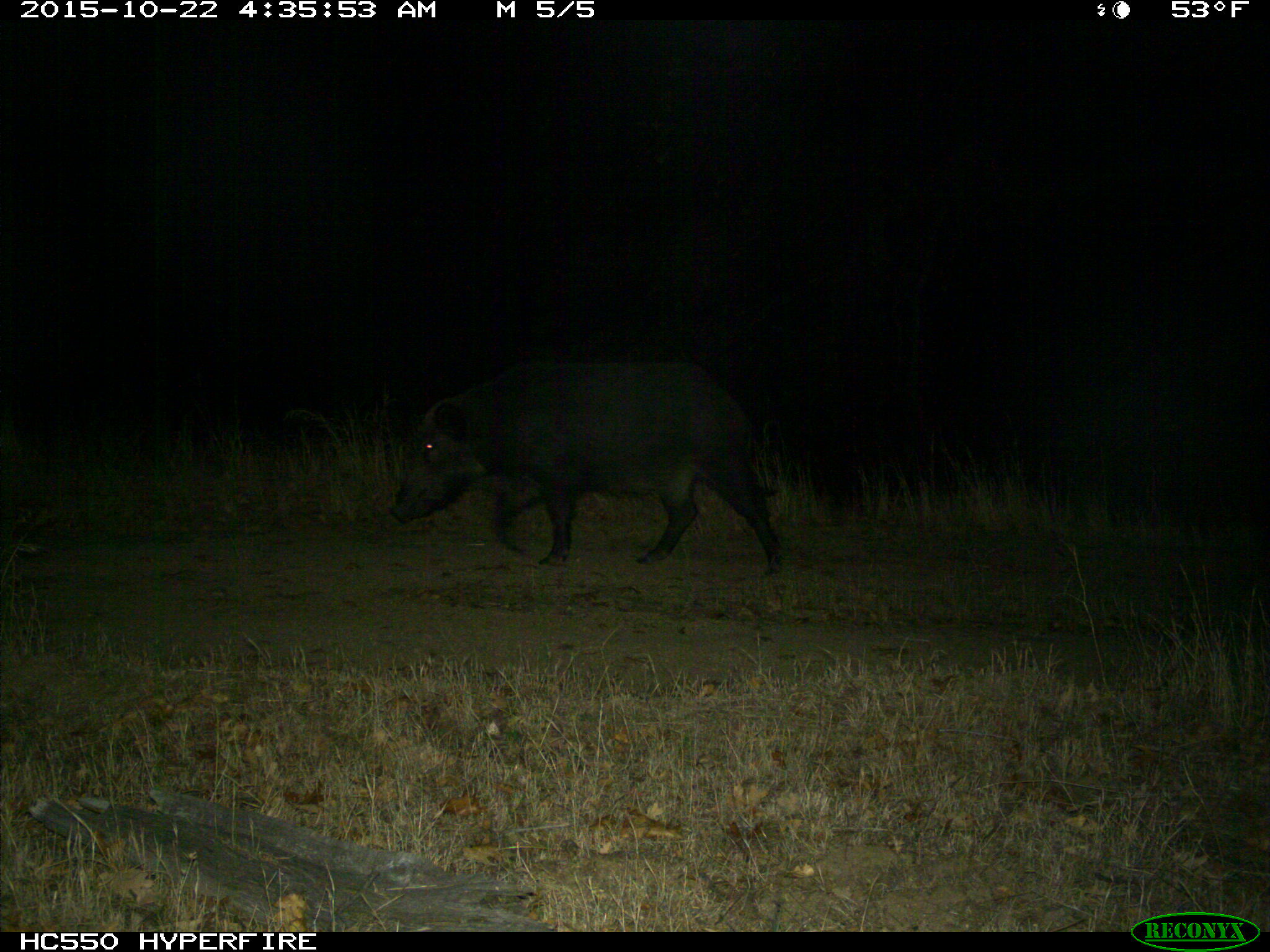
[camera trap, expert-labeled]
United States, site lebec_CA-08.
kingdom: Animalia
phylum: Chordata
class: Mammalia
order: Artiodactyla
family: Suidae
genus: Sus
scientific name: Sus scrofa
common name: wild boar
Sus scrofa (wild boar).